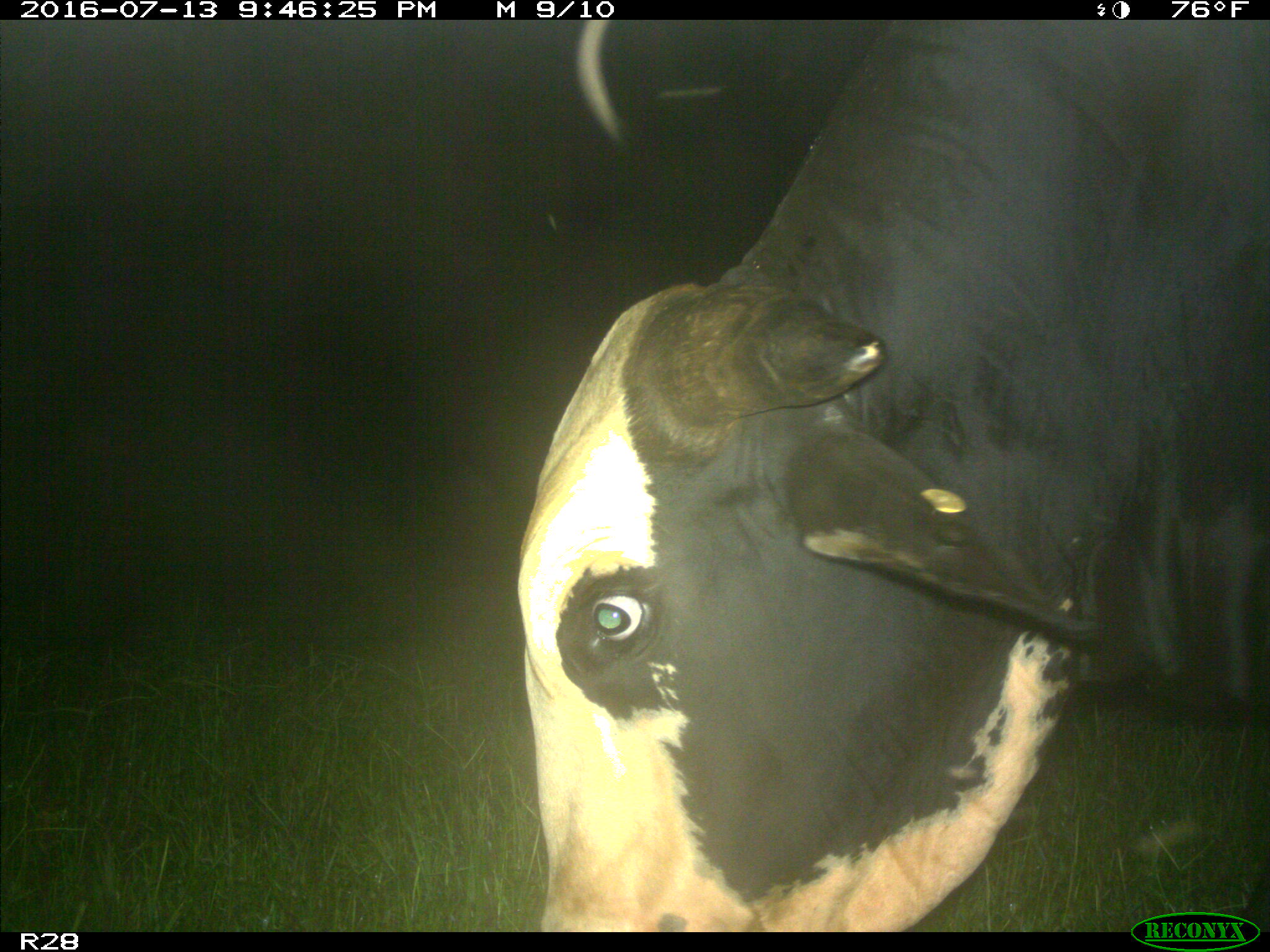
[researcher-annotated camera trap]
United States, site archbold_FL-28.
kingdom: Animalia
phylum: Chordata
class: Mammalia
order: Artiodactyla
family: Bovidae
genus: Bos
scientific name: Bos taurus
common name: domestic cow